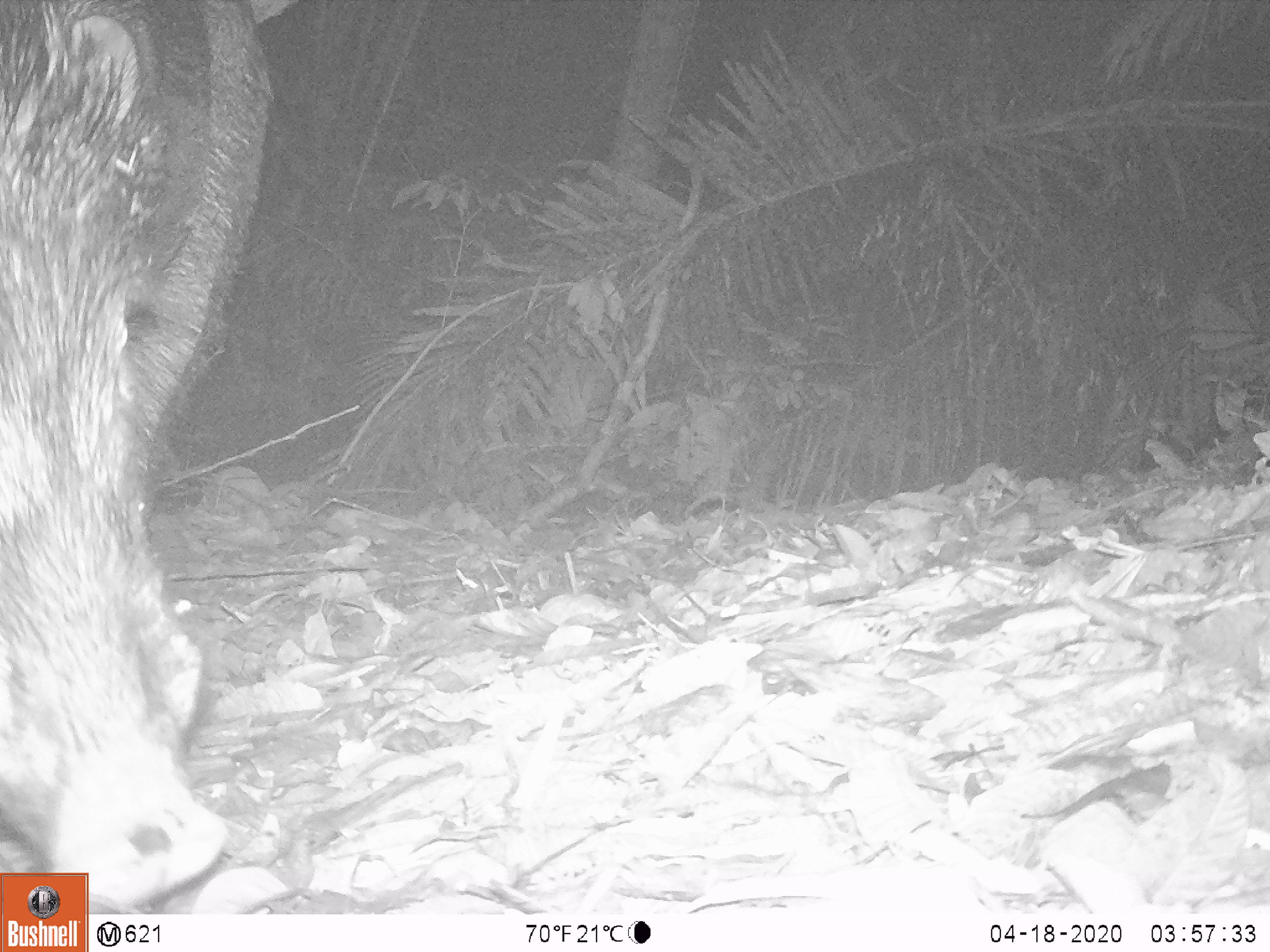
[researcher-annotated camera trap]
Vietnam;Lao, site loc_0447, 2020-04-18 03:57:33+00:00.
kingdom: Animalia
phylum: Chordata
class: Mammalia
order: Artiodactyla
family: Suidae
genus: Sus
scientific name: Sus scrofa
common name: eurasian wild pig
Eurasian wild pig (Sus scrofa). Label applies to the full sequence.